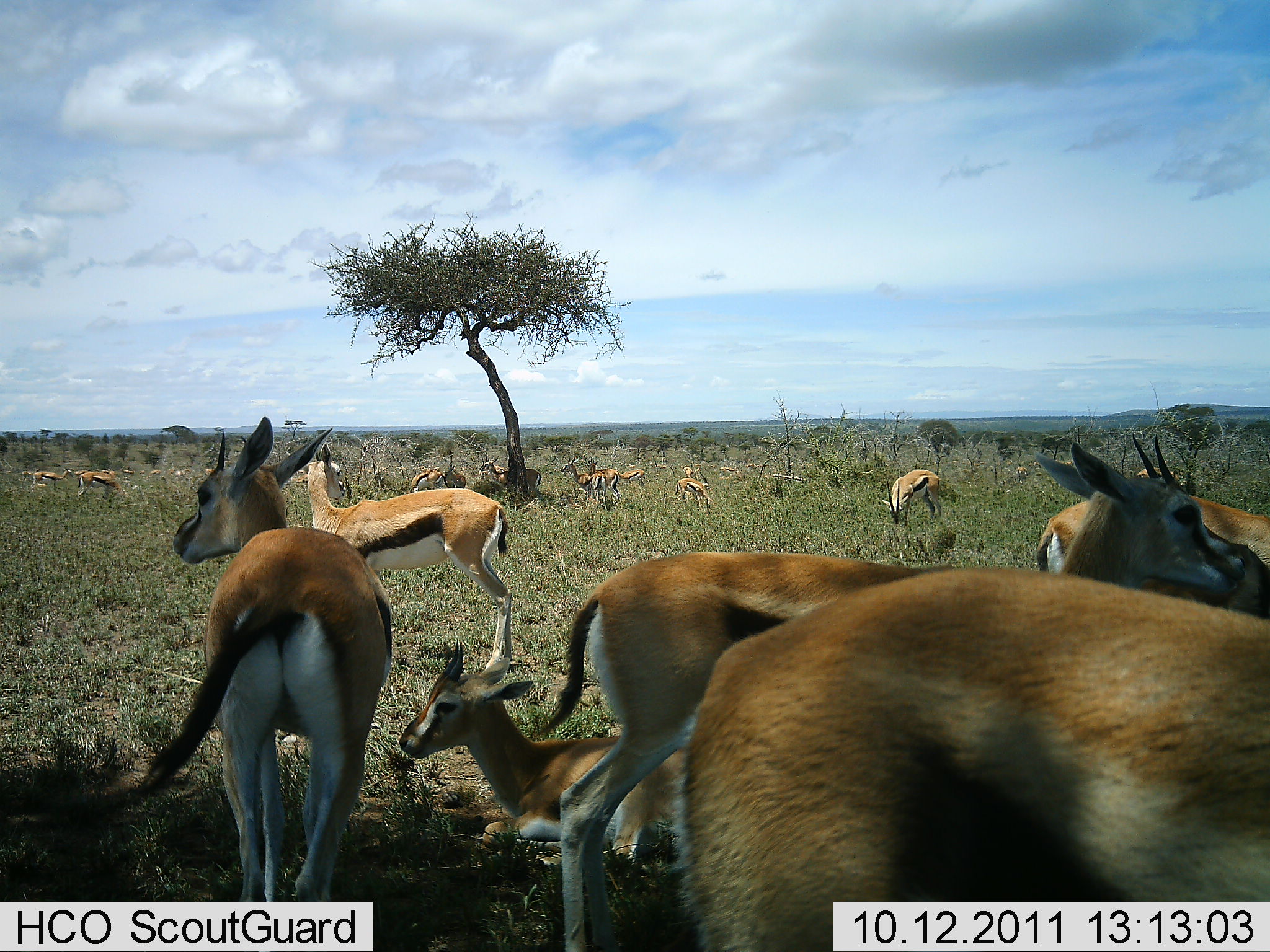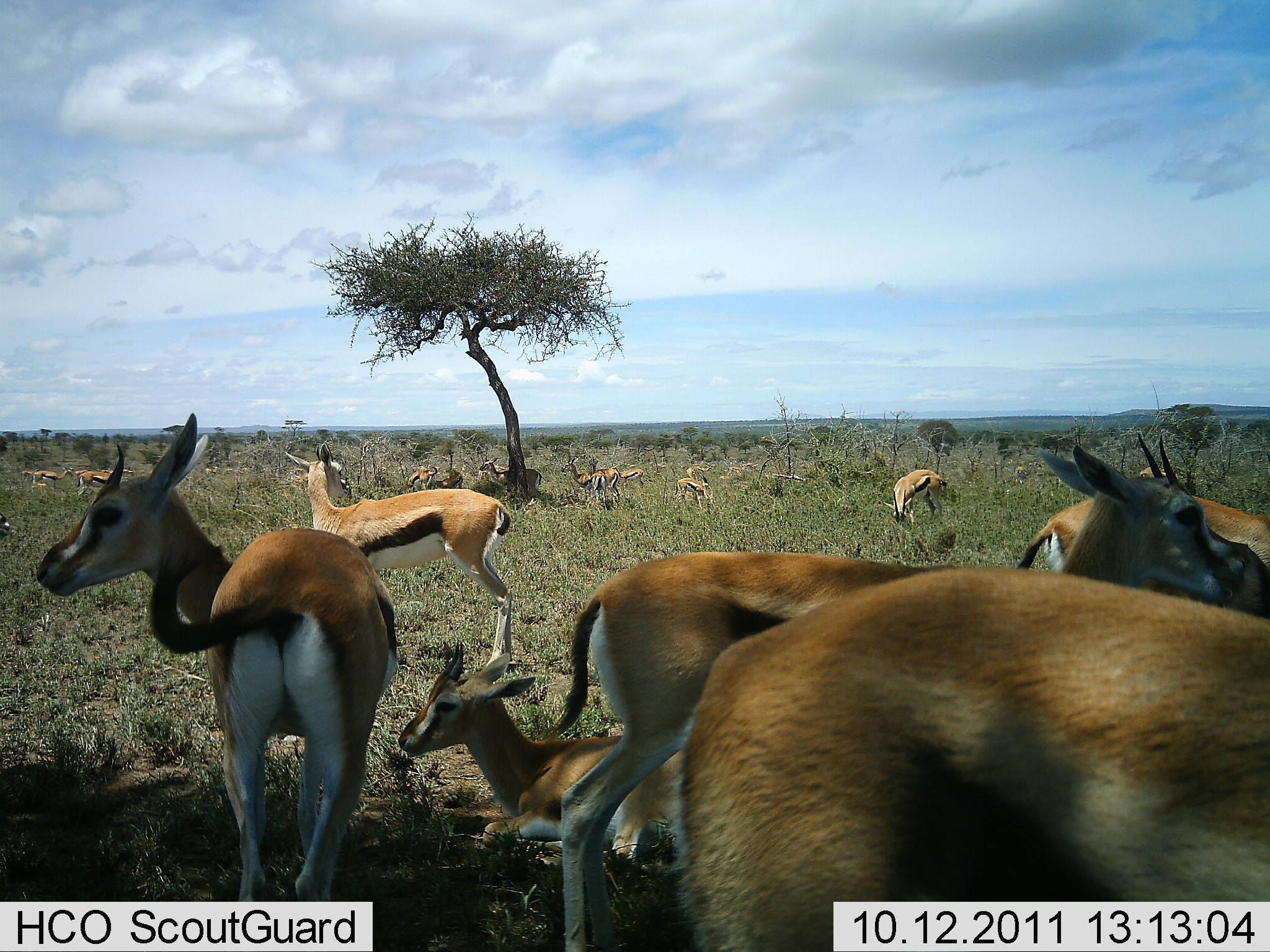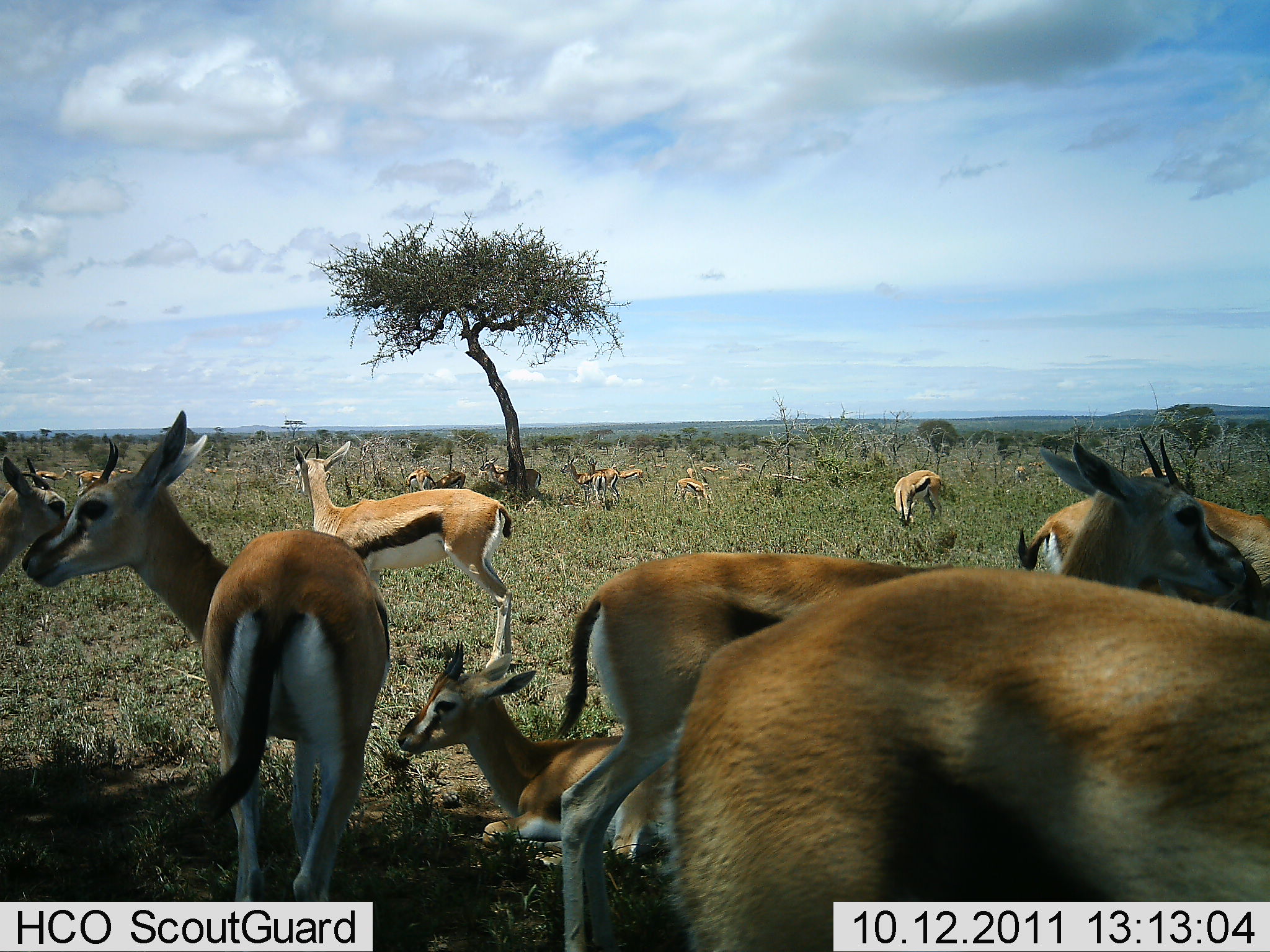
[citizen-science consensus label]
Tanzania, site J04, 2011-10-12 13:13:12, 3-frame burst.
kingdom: Animalia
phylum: Chordata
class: Mammalia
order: Artiodactyla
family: Bovidae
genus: Eudorcas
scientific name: Eudorcas thomsonii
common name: thomson's gazelle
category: gazellethomsons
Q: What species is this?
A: Gazellethomsons (thomson's gazelle) (Eudorcas thomsonii).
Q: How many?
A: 11-50.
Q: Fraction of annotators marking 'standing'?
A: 73%.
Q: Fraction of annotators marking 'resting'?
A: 64%.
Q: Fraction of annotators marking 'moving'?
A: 45%.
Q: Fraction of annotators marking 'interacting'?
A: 18%.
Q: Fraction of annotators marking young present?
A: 9%.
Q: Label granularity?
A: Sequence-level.